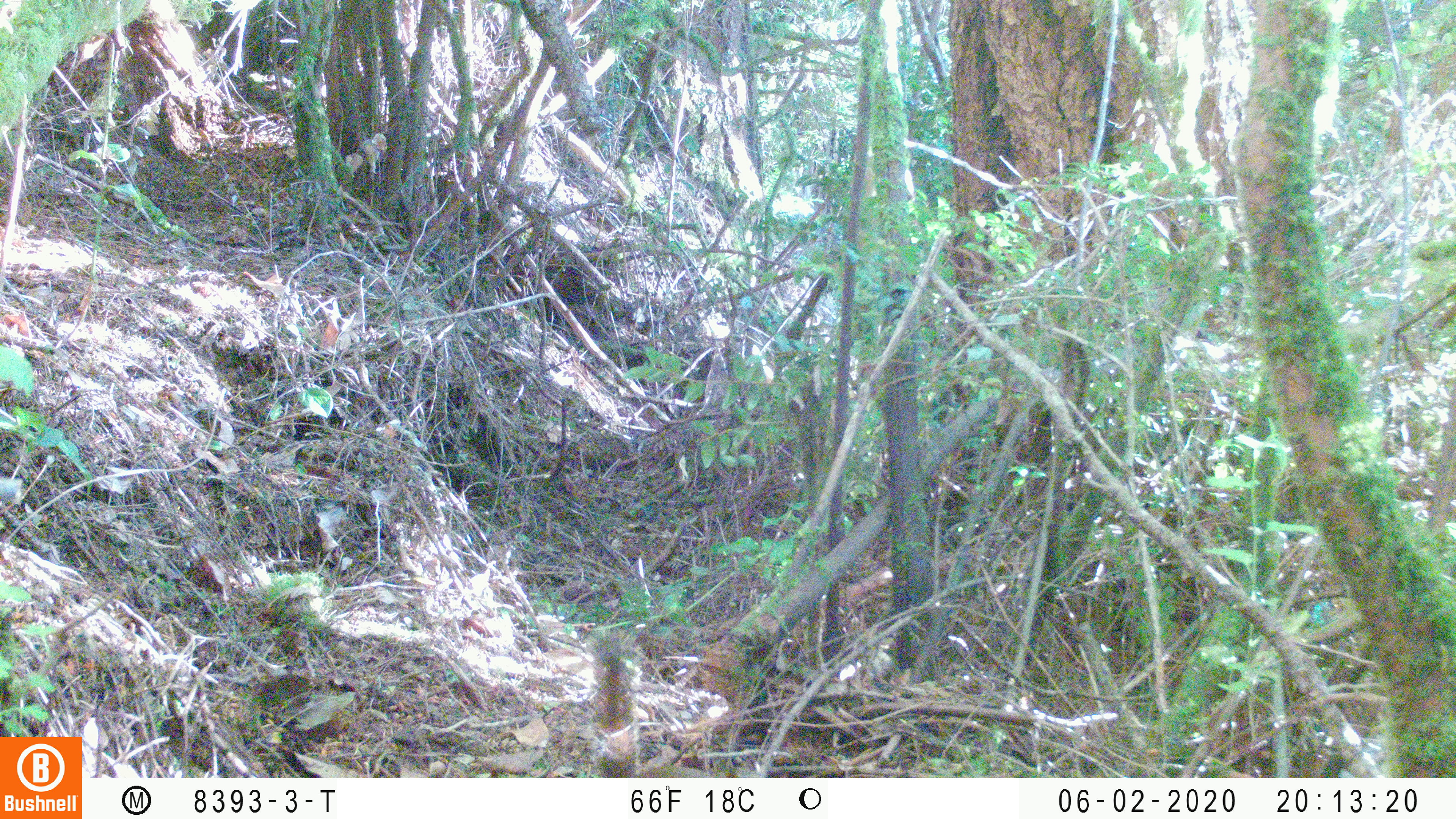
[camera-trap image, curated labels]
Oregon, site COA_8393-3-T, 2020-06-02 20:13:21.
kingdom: Animalia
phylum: Chordata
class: Mammalia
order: Rodentia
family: Sciuridae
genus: Neotamias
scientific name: Neotamias townsendii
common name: townsend's chipmunk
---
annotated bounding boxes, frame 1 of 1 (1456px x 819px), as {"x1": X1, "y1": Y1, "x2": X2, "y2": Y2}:
townsend's chipmunk: {"x1": 581, "y1": 623, "x2": 763, "y2": 775}